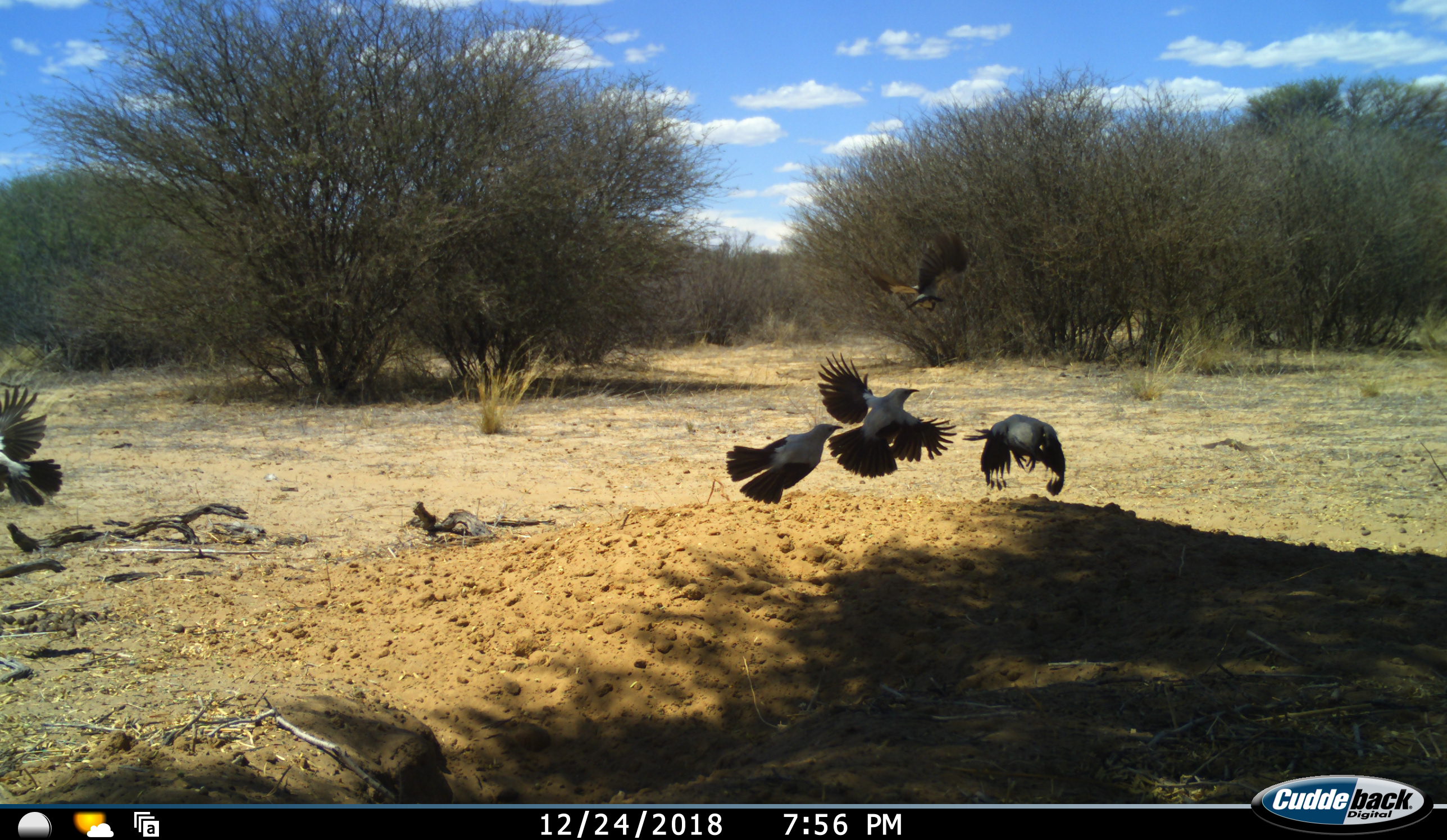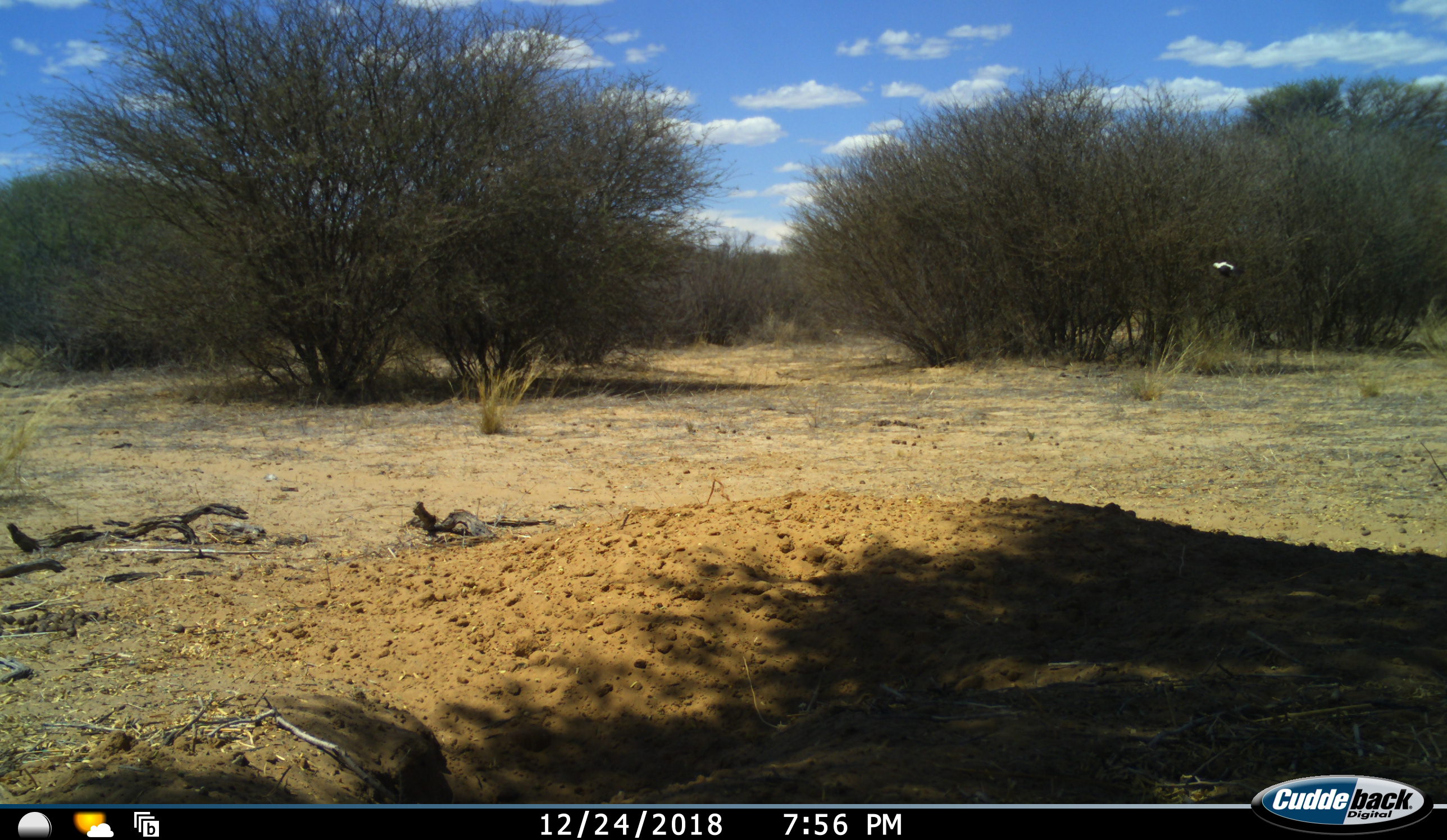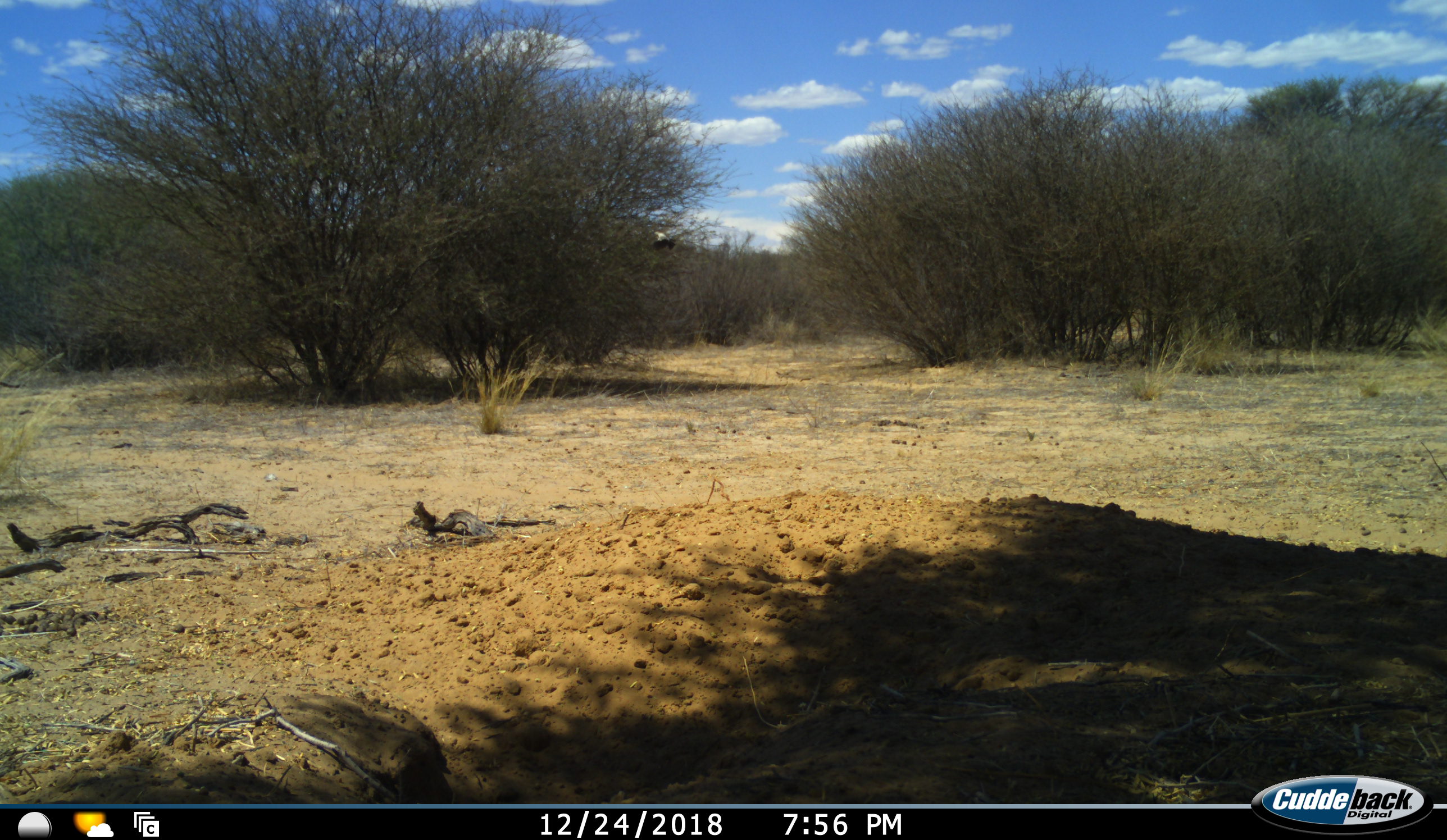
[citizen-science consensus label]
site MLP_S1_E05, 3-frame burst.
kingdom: Animalia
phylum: Chordata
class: Aves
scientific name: Aves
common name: bird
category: birdother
Birdother (bird) (Aves), count 5. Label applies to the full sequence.